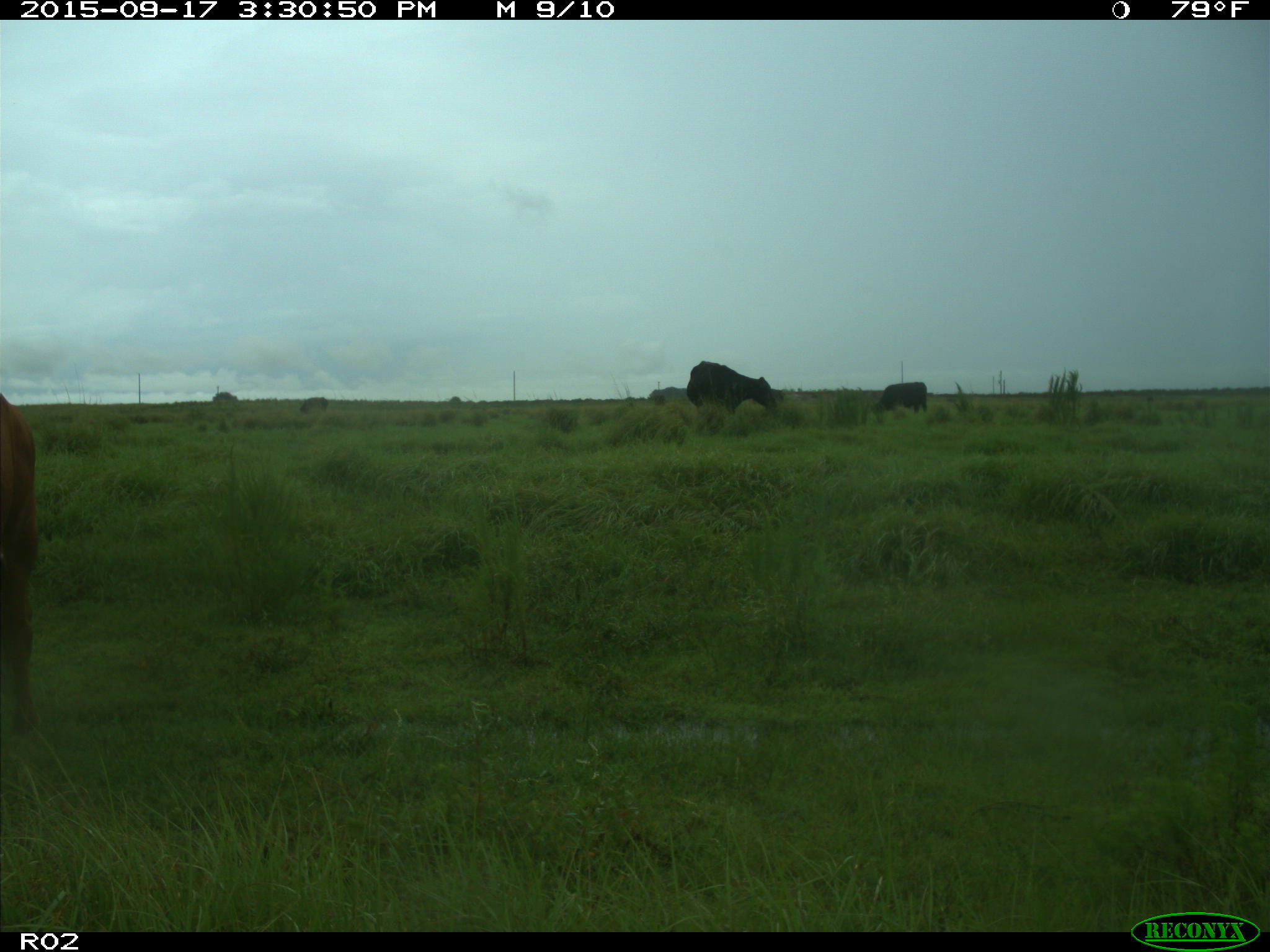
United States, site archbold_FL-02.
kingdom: Animalia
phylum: Chordata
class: Mammalia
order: Artiodactyla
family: Bovidae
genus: Bos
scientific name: Bos taurus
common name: domestic cow